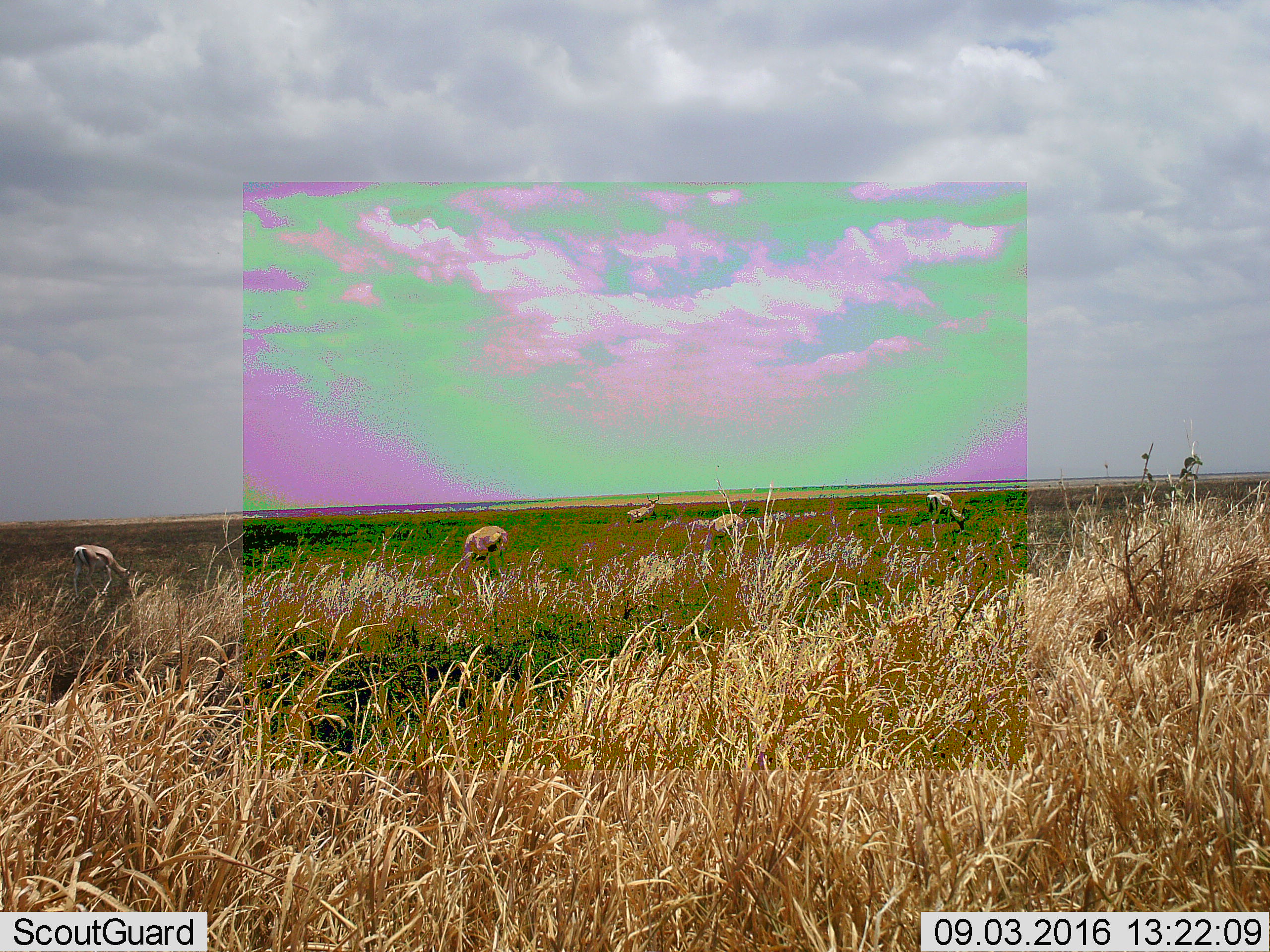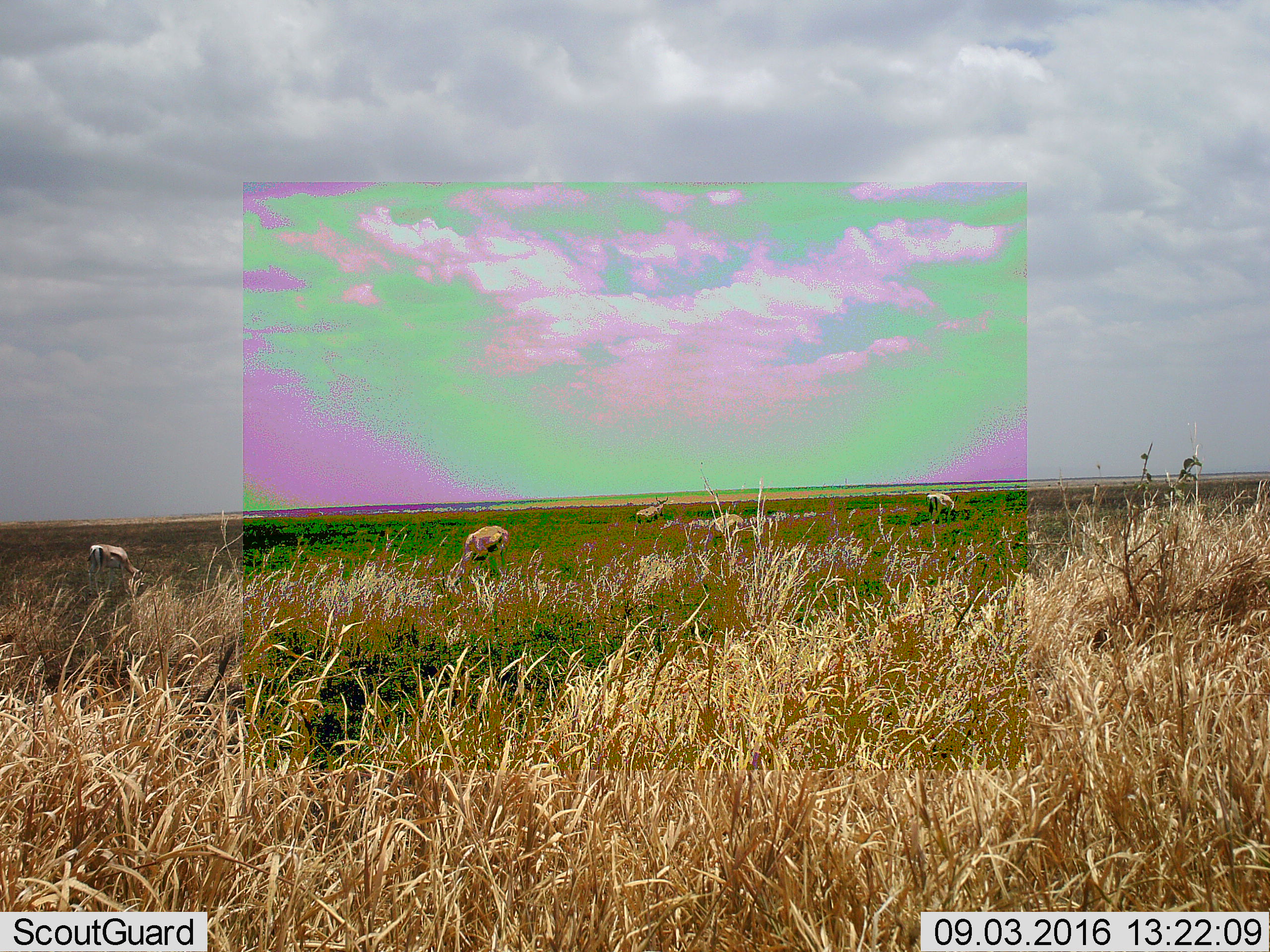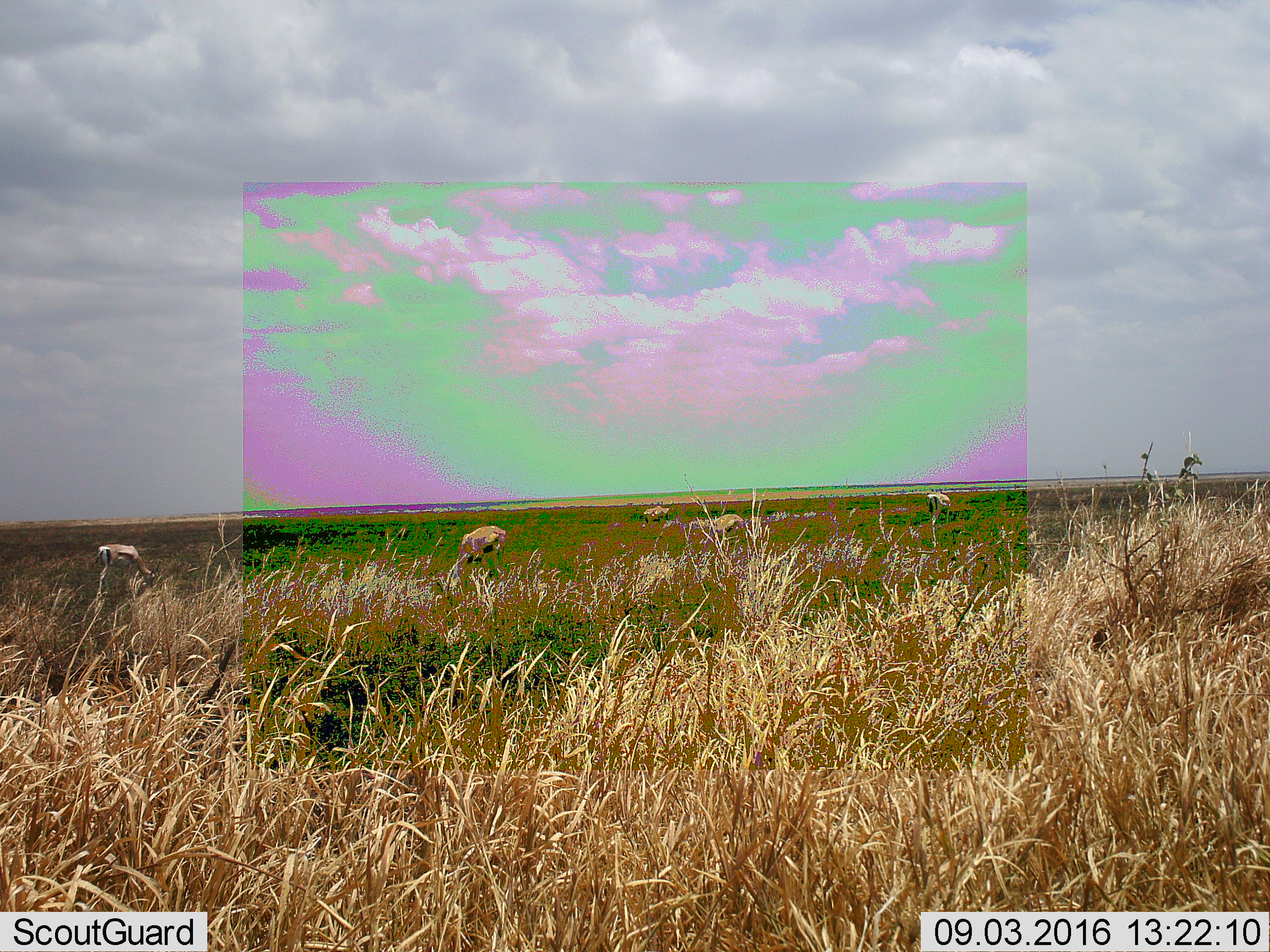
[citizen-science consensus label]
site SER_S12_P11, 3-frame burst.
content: unidentified animal